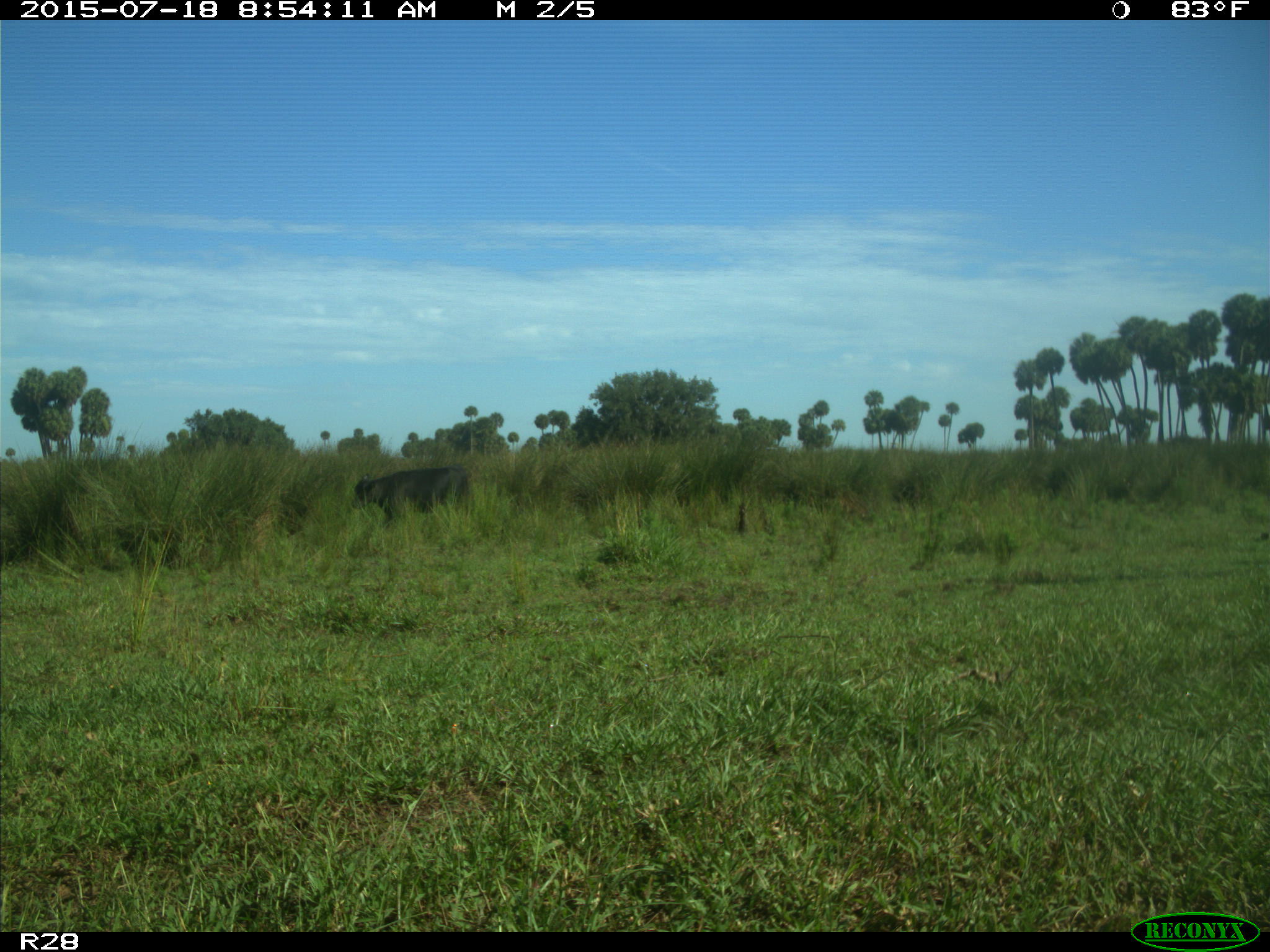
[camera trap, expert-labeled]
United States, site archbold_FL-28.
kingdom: Animalia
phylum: Chordata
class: Mammalia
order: Artiodactyla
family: Bovidae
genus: Bos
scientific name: Bos taurus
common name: domestic cow